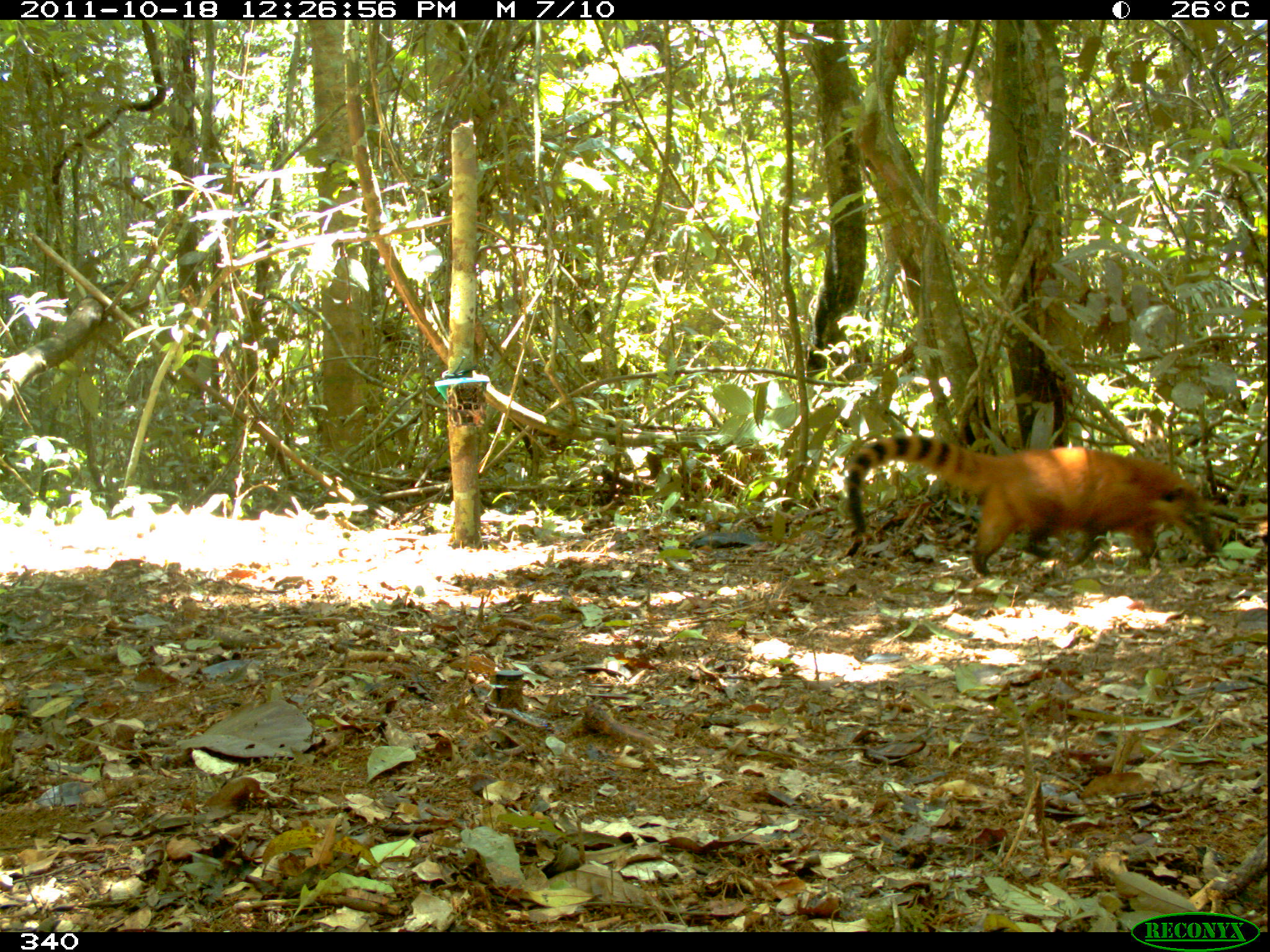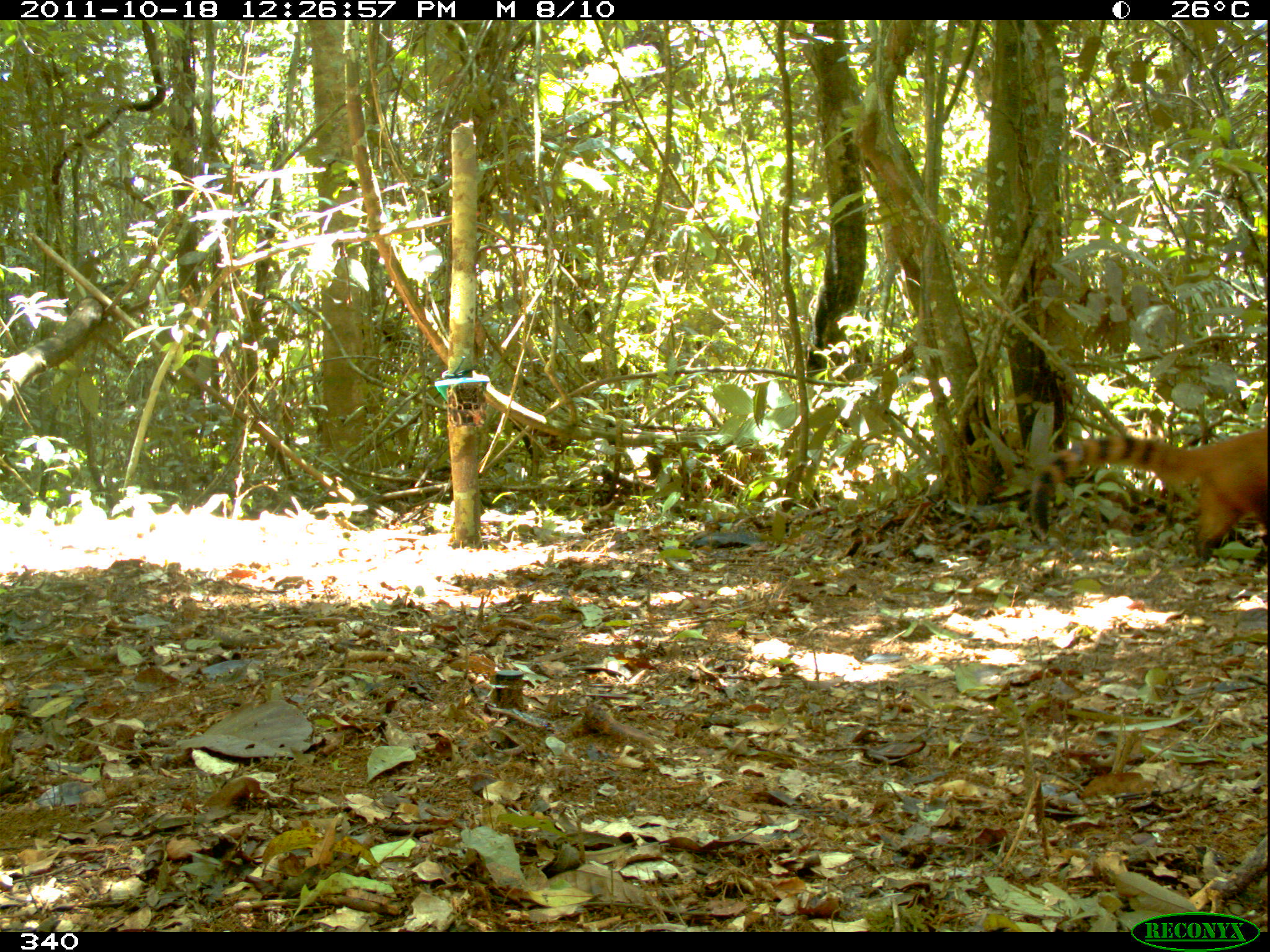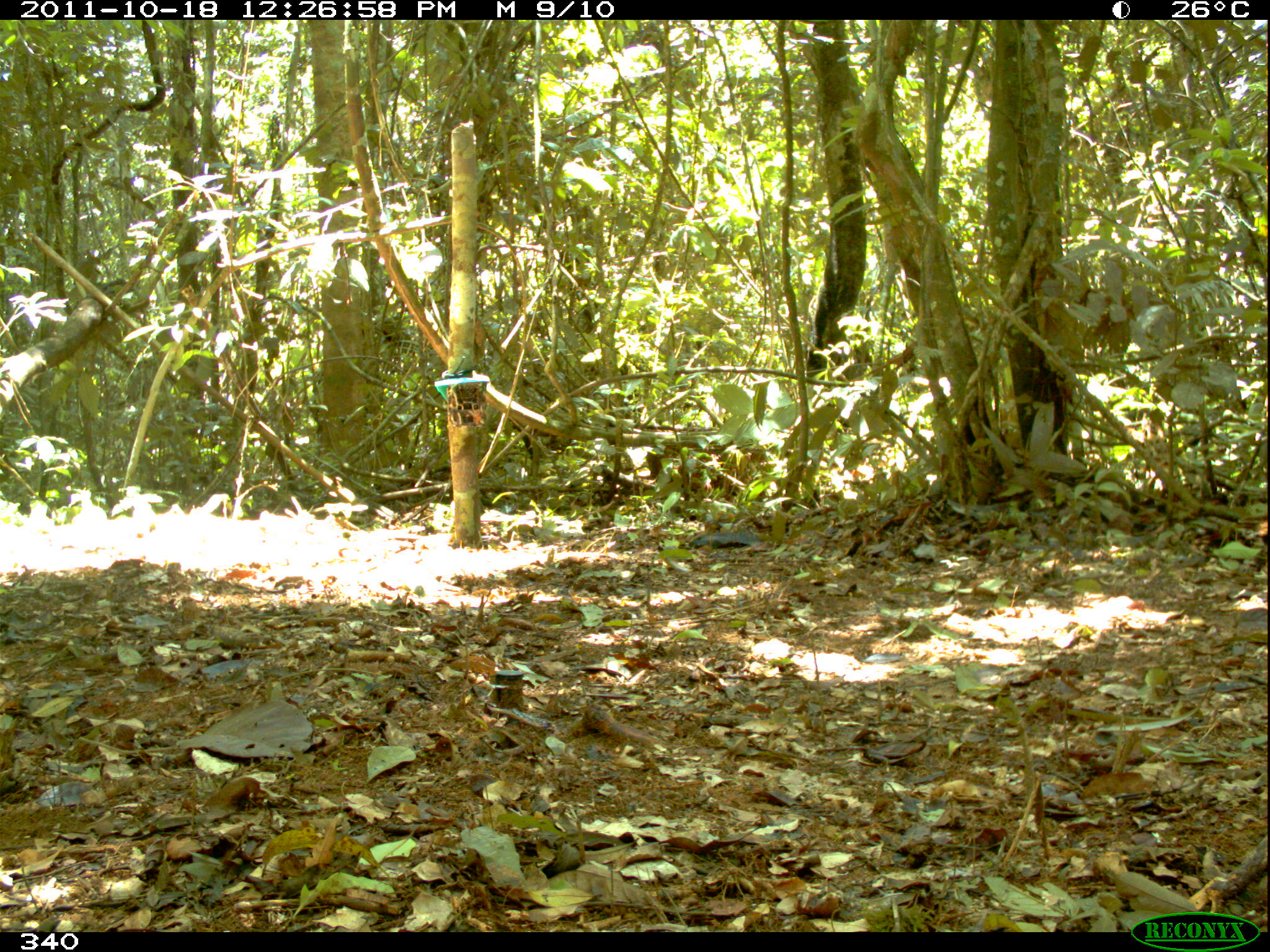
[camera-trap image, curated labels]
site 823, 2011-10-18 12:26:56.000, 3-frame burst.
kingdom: Animalia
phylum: Chordata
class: Mammalia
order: Carnivora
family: Procyonidae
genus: Nasua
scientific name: Nasua nasua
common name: south american coati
Nasua nasua (south american coati).